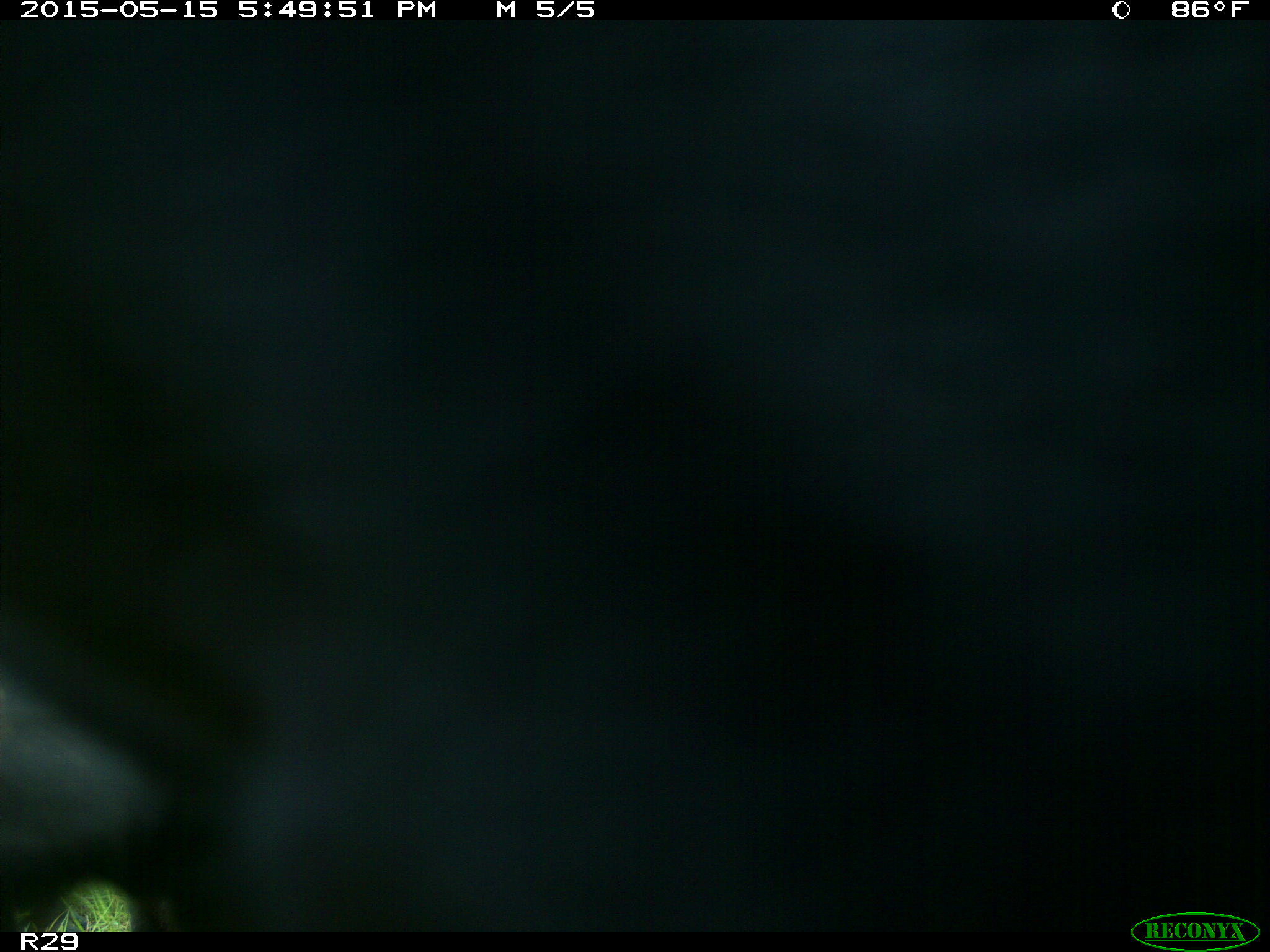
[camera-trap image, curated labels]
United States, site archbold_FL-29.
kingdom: Animalia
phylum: Chordata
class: Mammalia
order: Artiodactyla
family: Bovidae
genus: Bos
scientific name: Bos taurus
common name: domestic cow